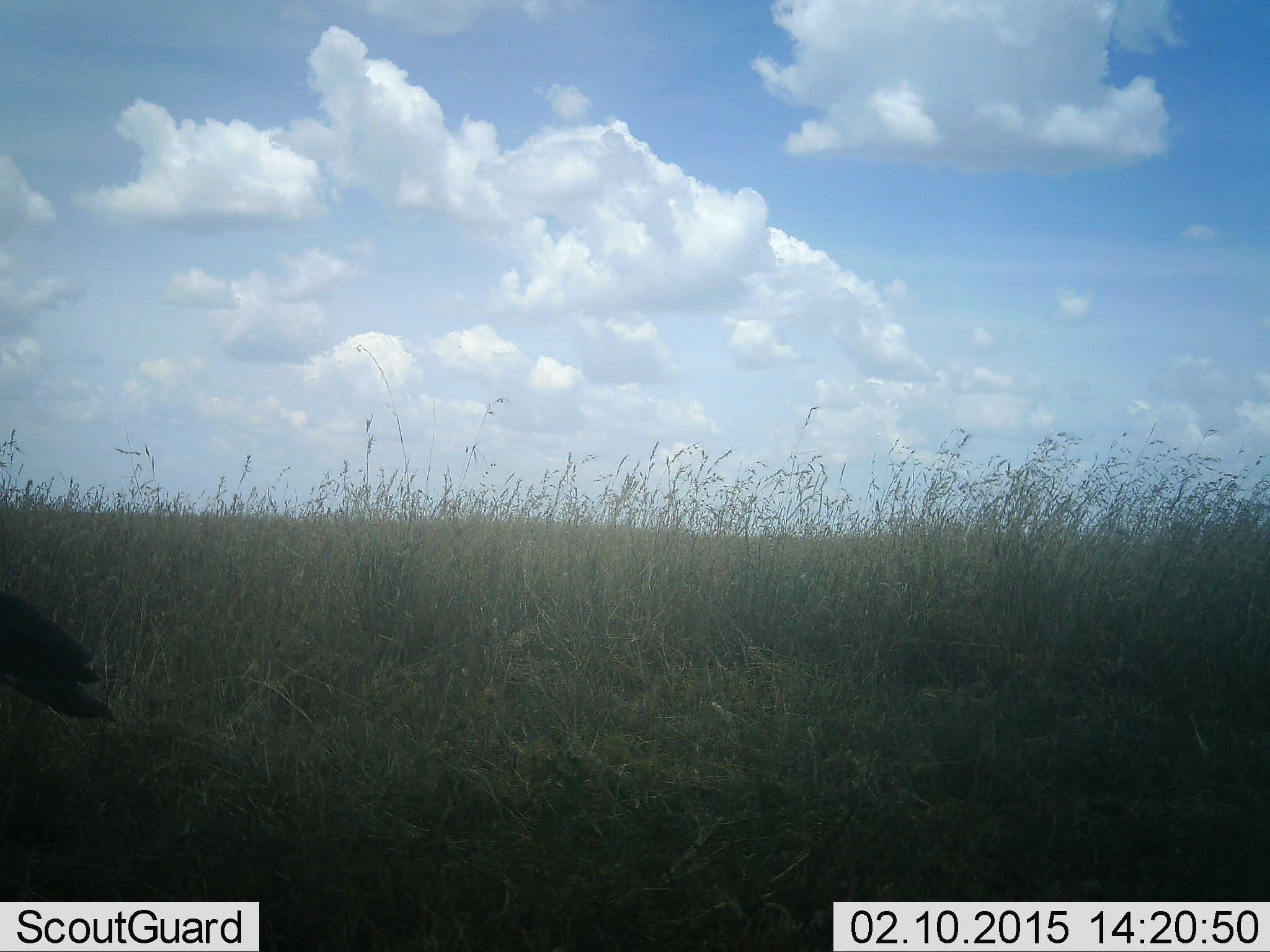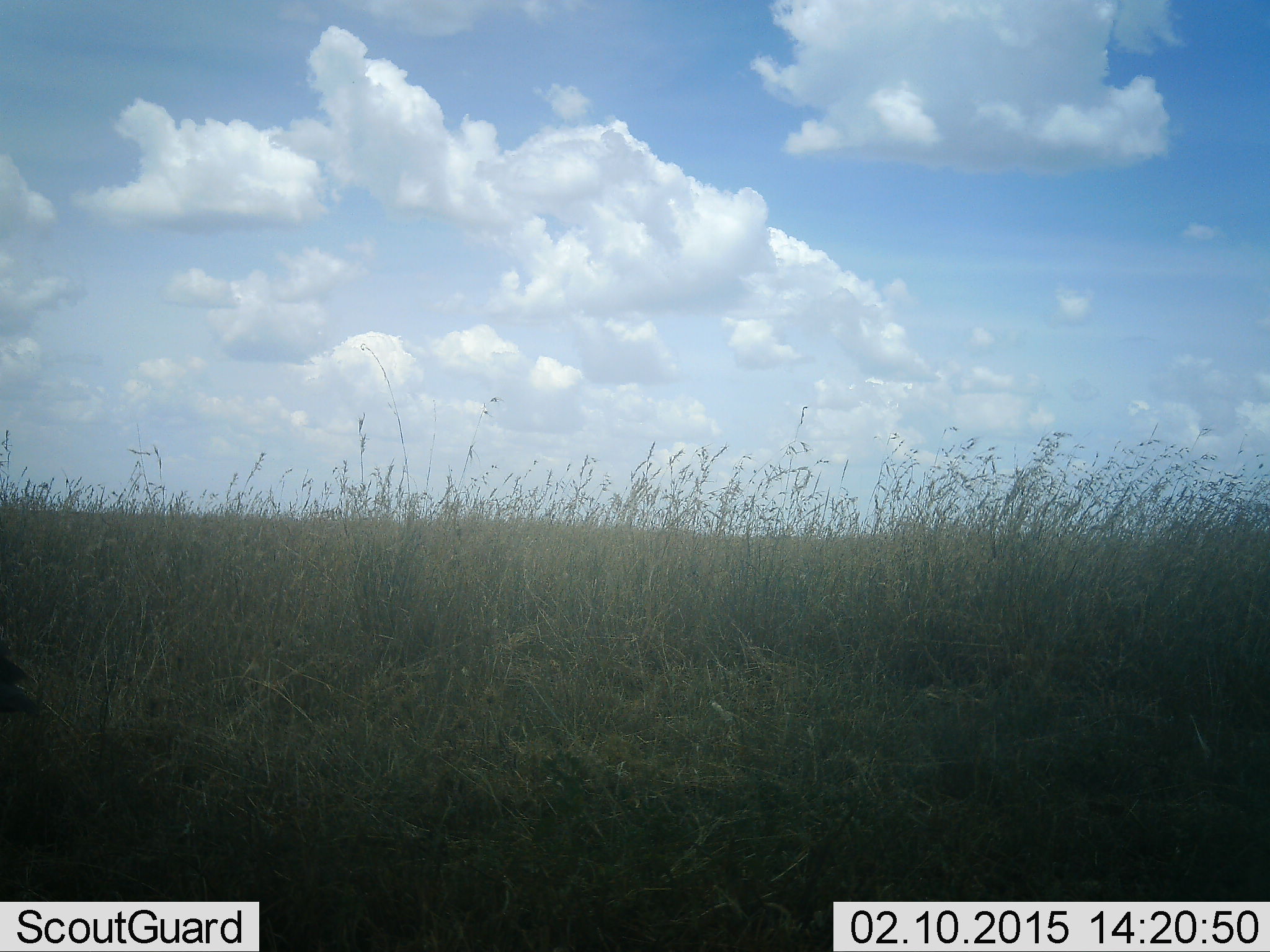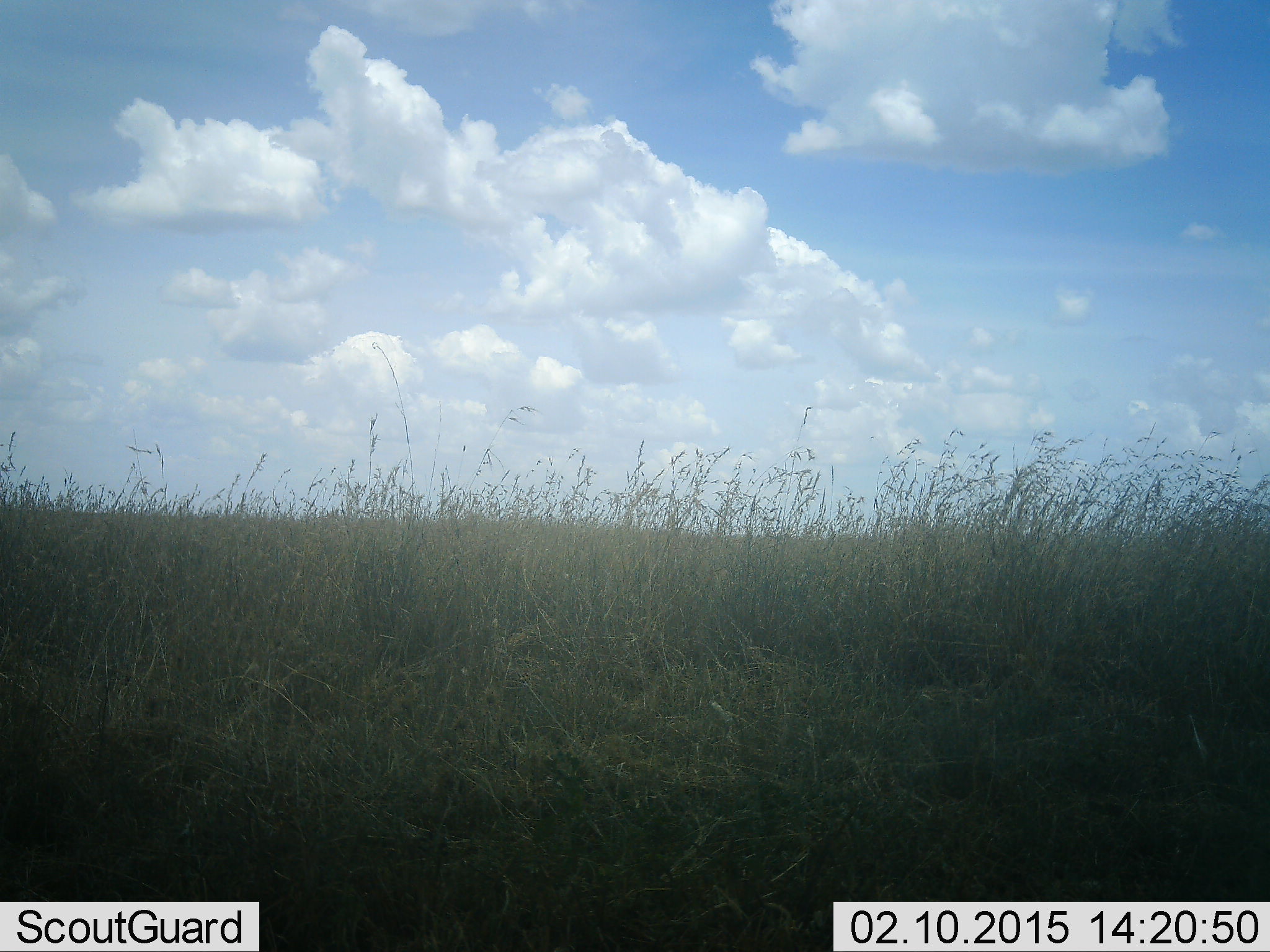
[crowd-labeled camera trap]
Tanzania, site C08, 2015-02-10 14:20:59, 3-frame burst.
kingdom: Animalia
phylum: Chordata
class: Aves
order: Accipitriformes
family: Accipitridae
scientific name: Accipitridae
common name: vulture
Vulture (Accipitridae), count 1. Behavior (volunteer vote fractions): standing 40%, resting 0%, moving 60%, interacting 0%. Young present (vote fraction): 0%. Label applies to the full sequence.